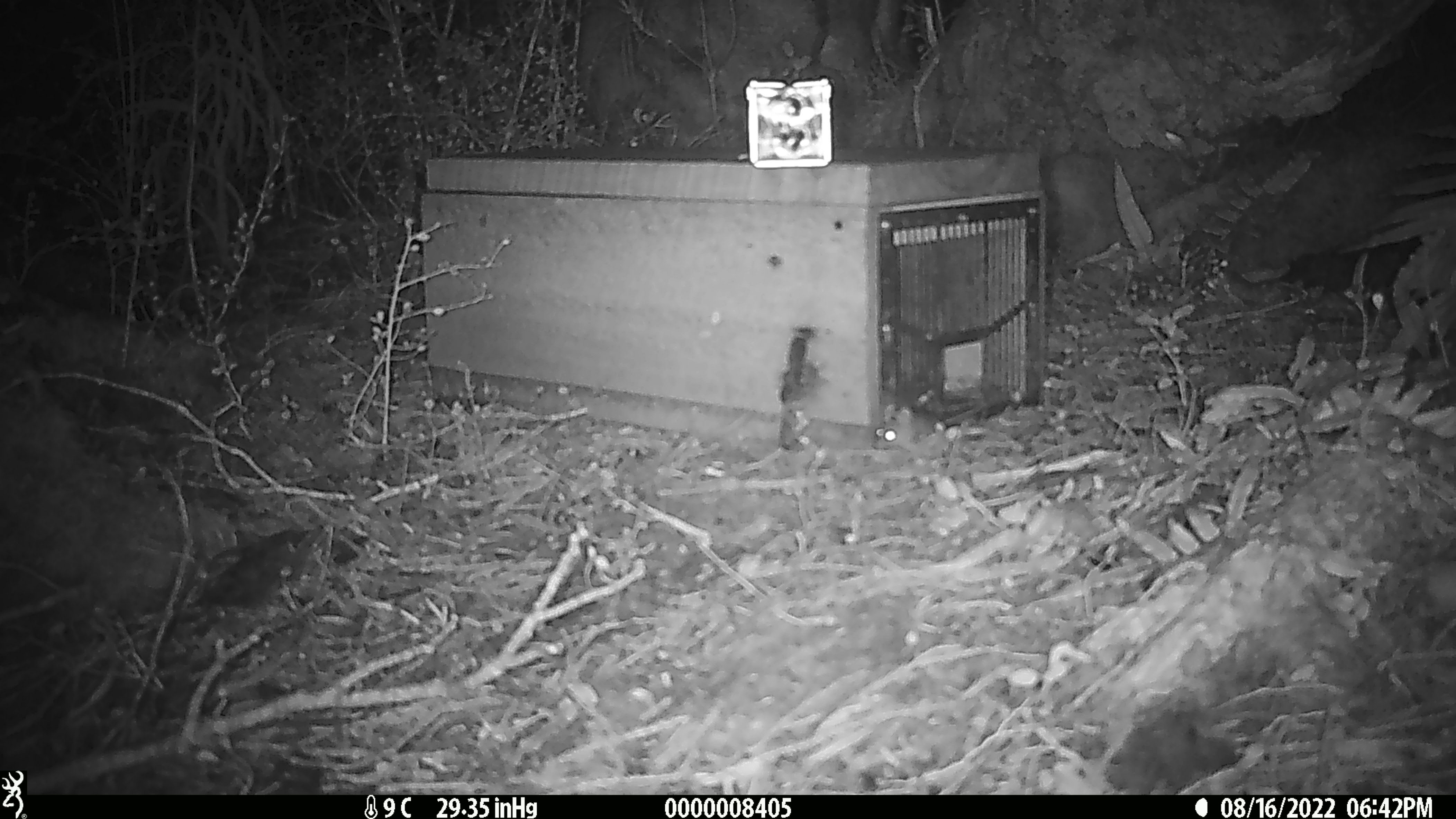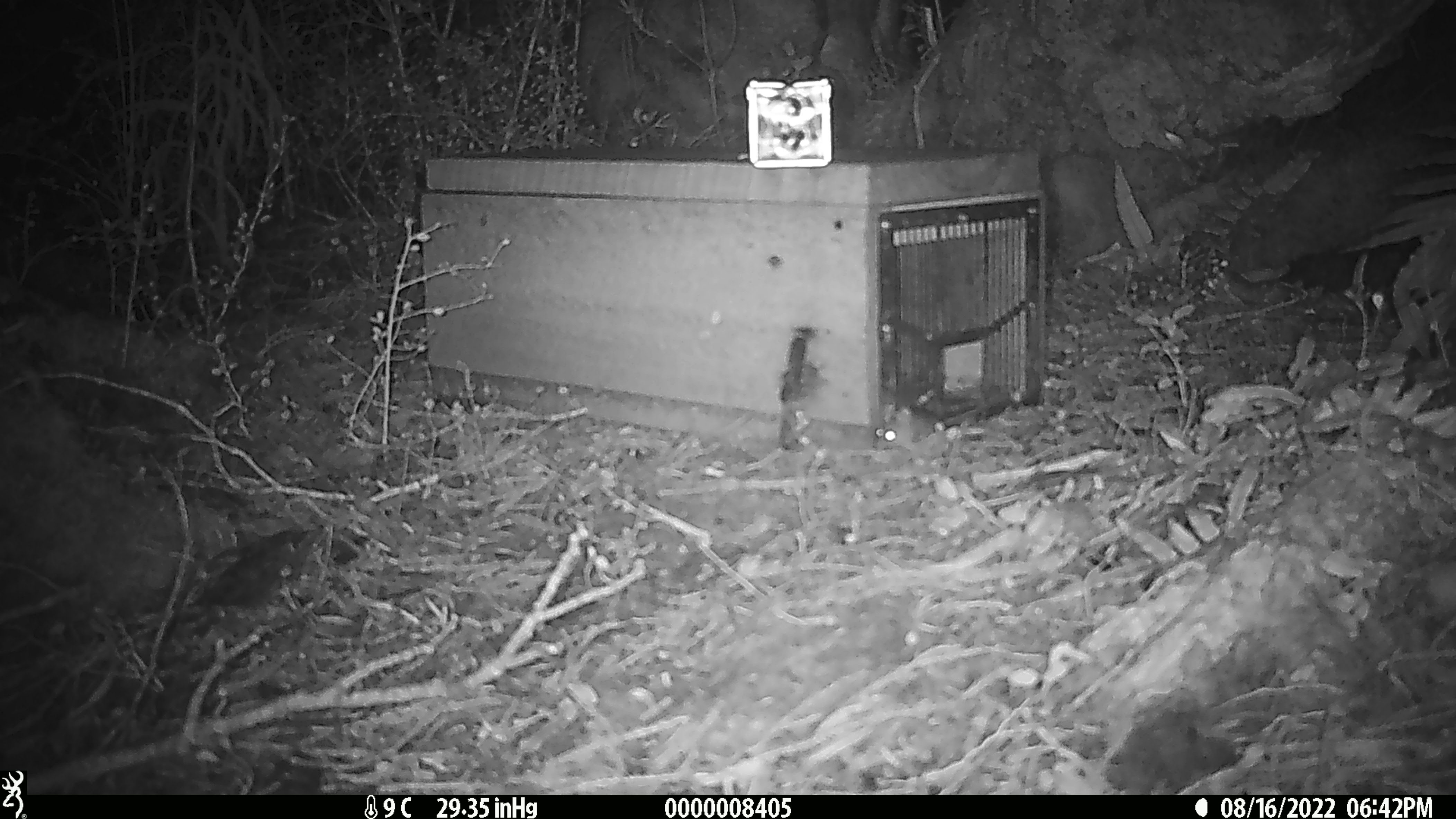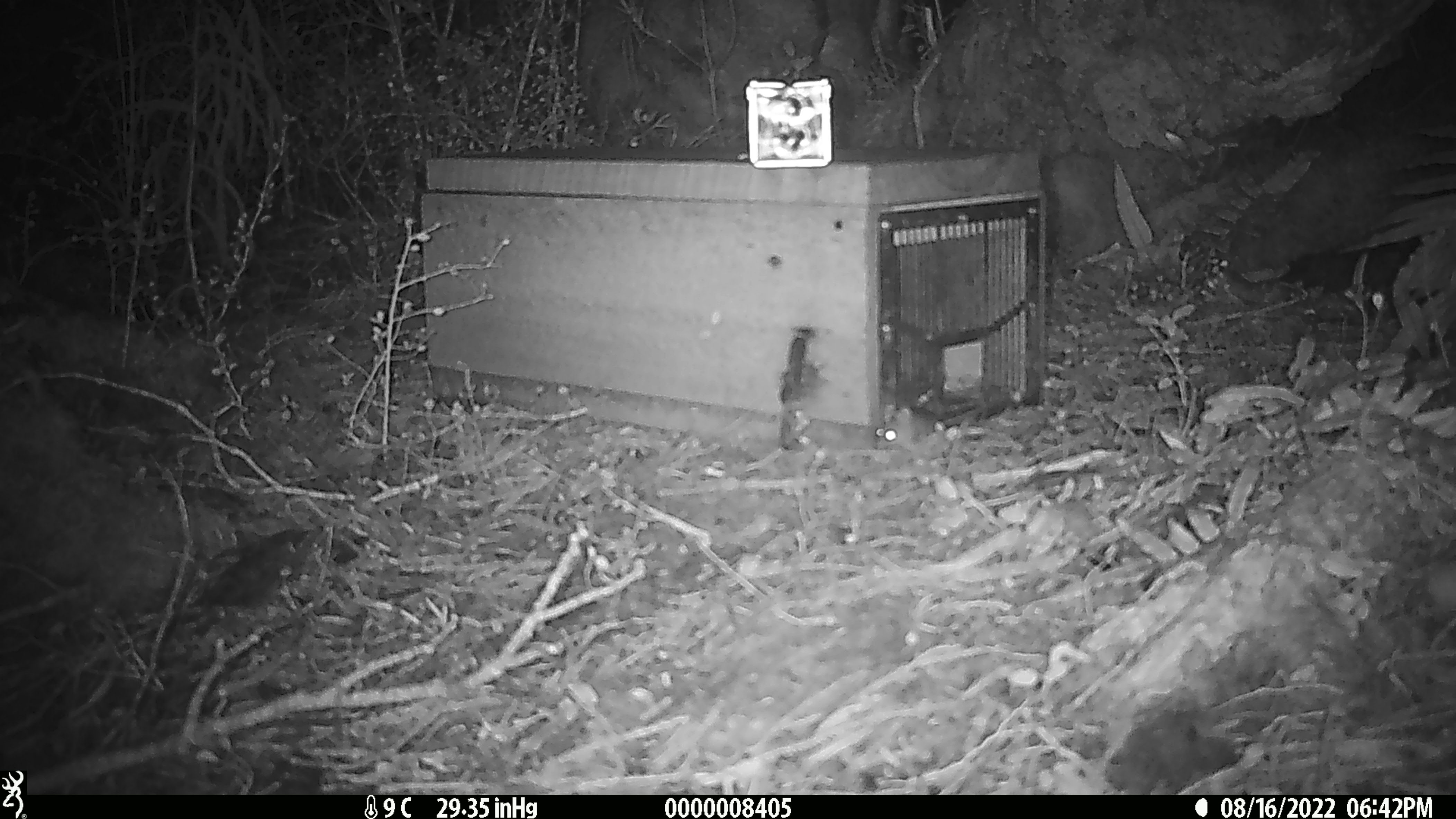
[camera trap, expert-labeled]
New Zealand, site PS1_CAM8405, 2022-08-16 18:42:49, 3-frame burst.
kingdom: Animalia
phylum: Chordata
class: Mammalia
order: Rodentia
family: Muridae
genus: Mus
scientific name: Mus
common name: mouse